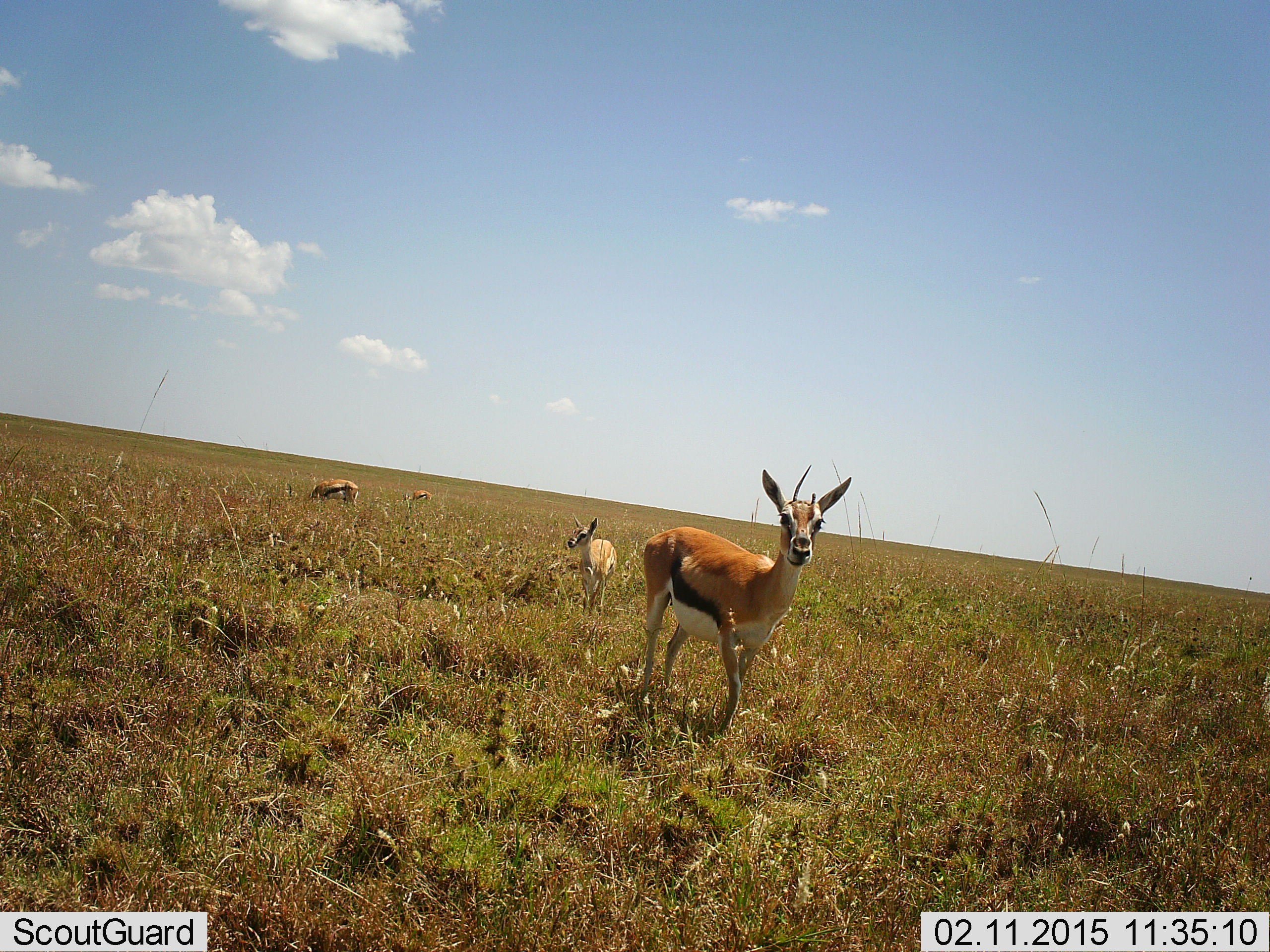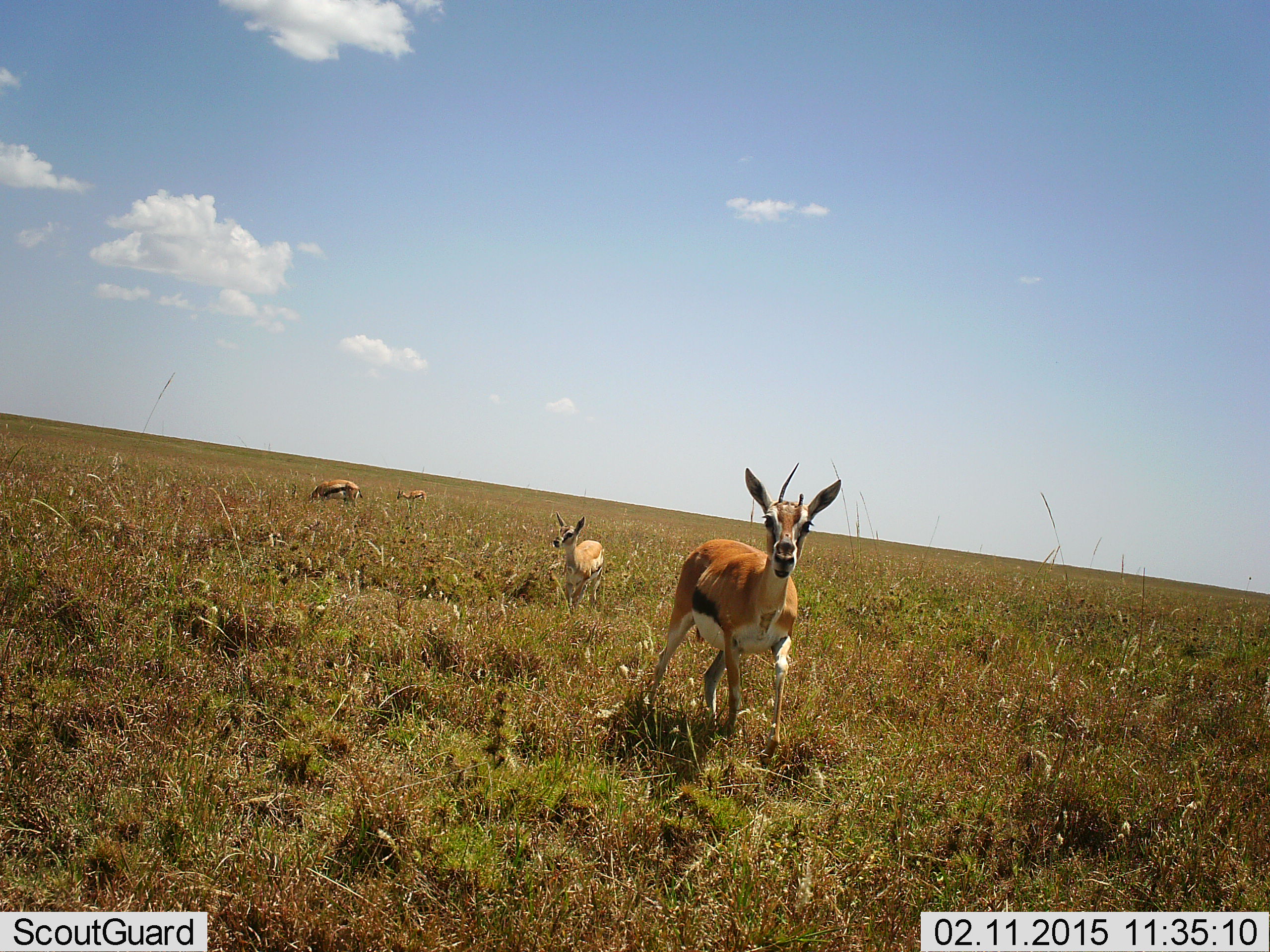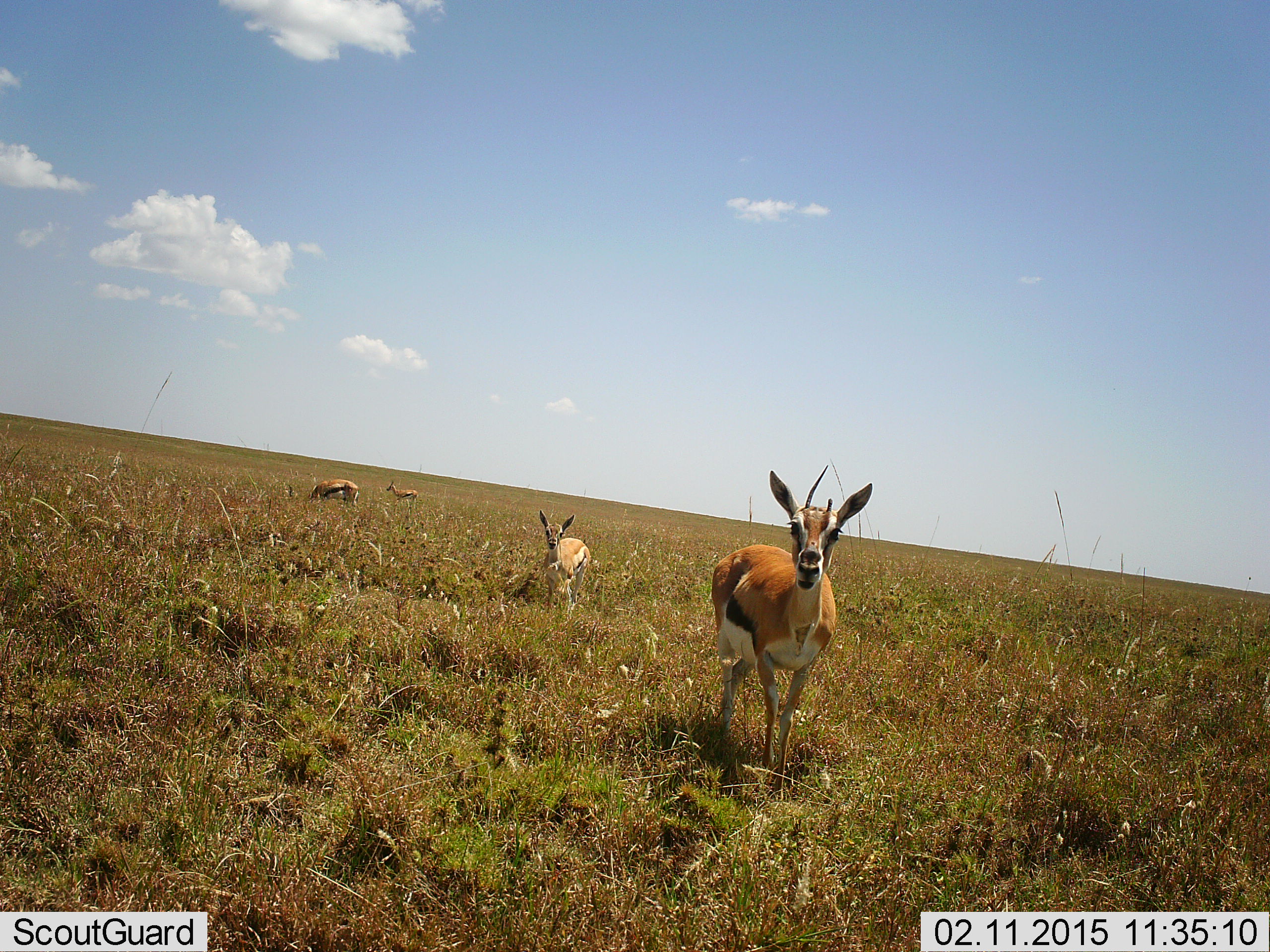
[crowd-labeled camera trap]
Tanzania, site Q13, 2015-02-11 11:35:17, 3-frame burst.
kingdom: Animalia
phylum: Chordata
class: Mammalia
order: Artiodactyla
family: Bovidae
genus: Eudorcas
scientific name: Eudorcas thomsonii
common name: thomson's gazelle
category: gazellethomsons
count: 4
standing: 40%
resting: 0%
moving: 70%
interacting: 0%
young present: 50%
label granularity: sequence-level